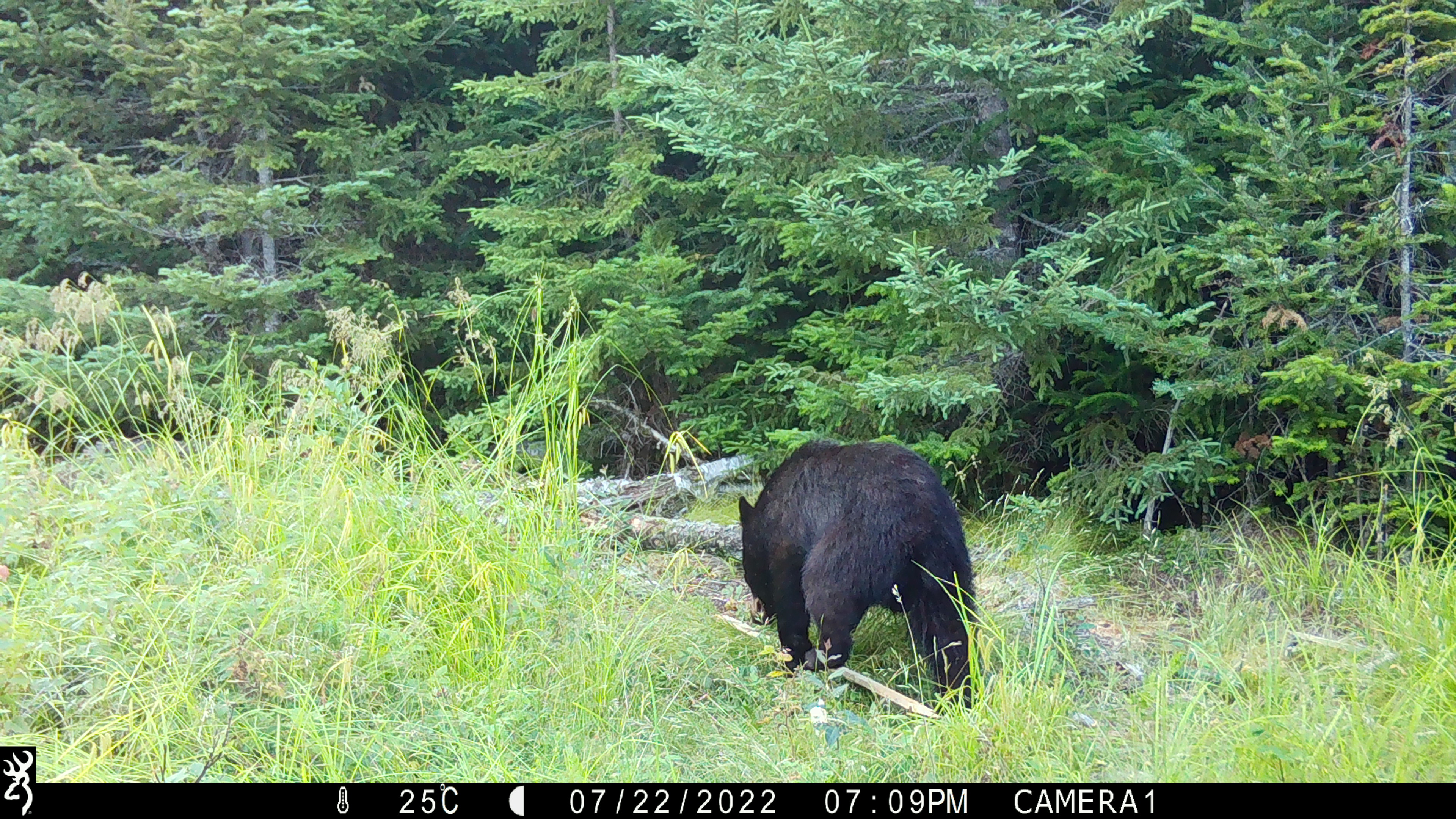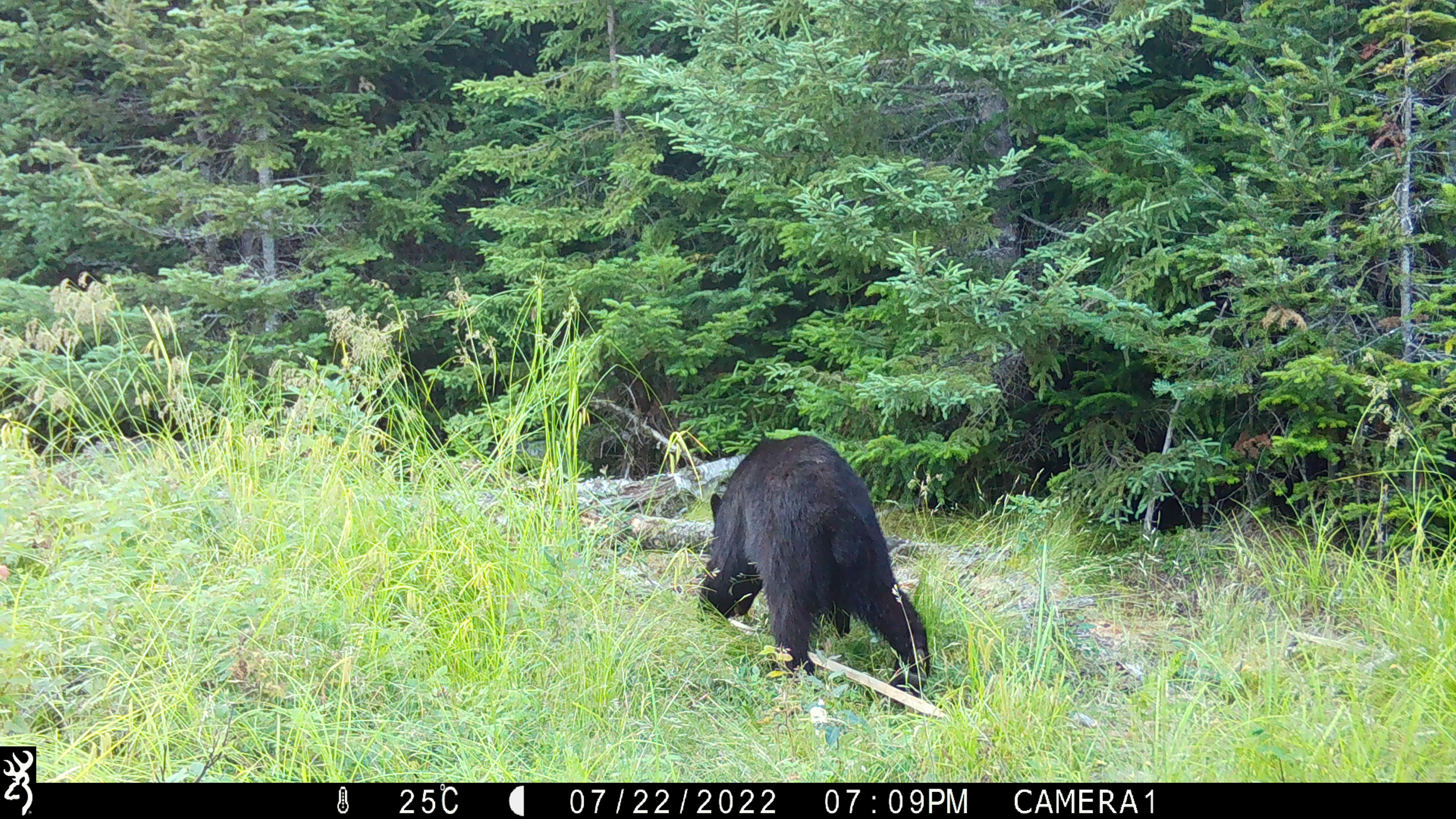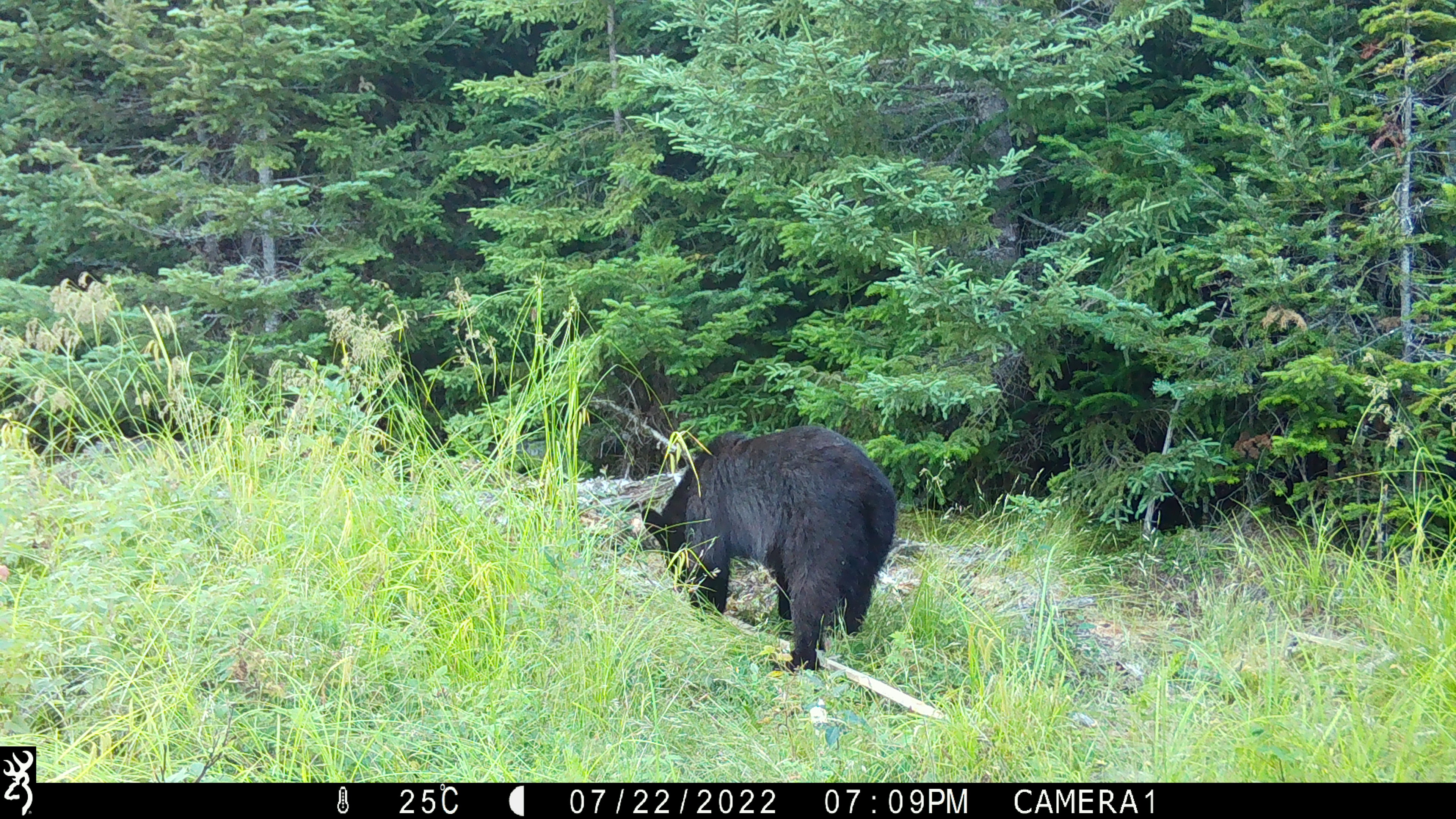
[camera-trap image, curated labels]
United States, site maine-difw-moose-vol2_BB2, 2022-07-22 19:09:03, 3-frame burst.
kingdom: Animalia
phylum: Chordata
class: Mammalia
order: Carnivora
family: Ursidae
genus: Ursus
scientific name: Ursus americanus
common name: black bear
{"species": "black bear (Ursus americanus)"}